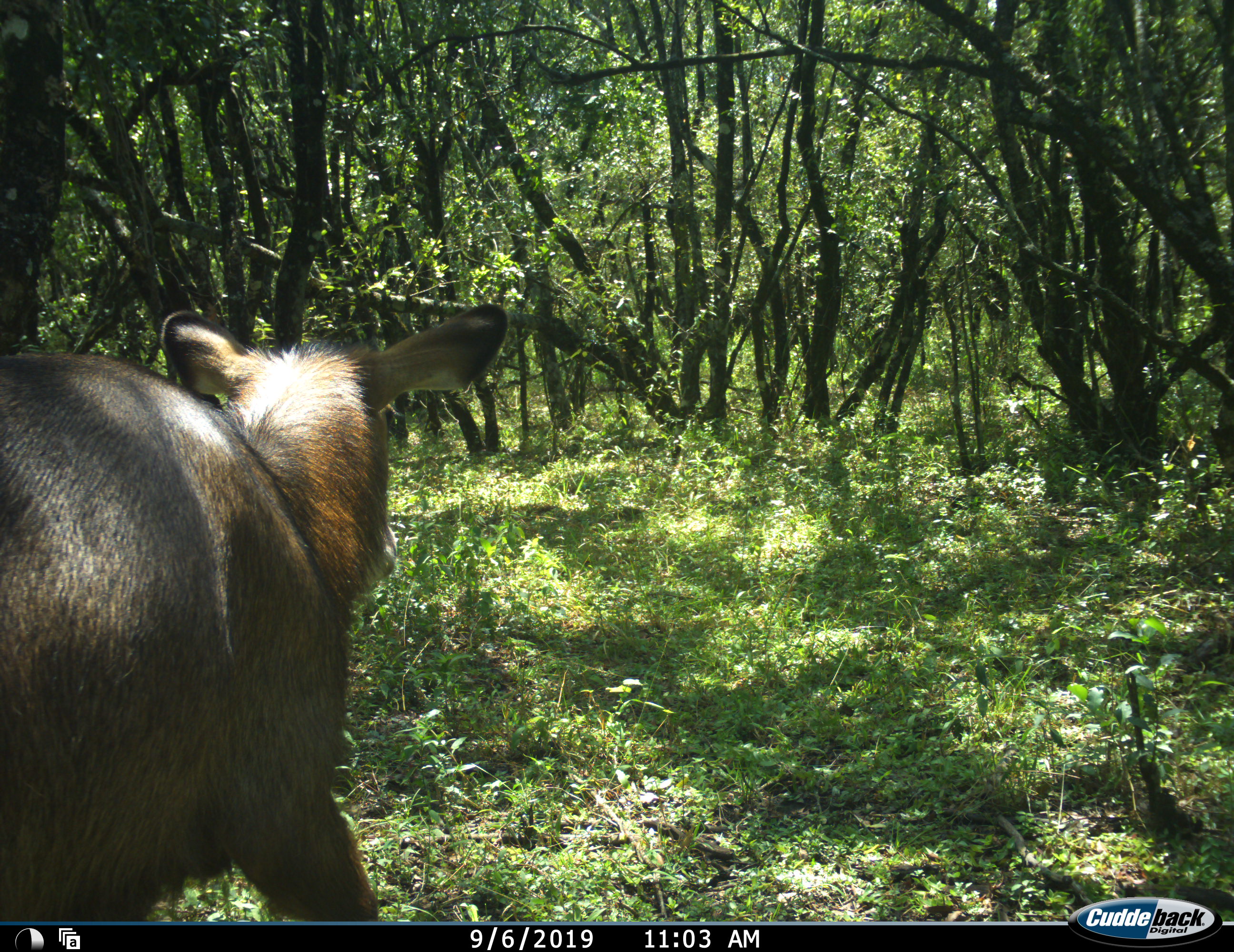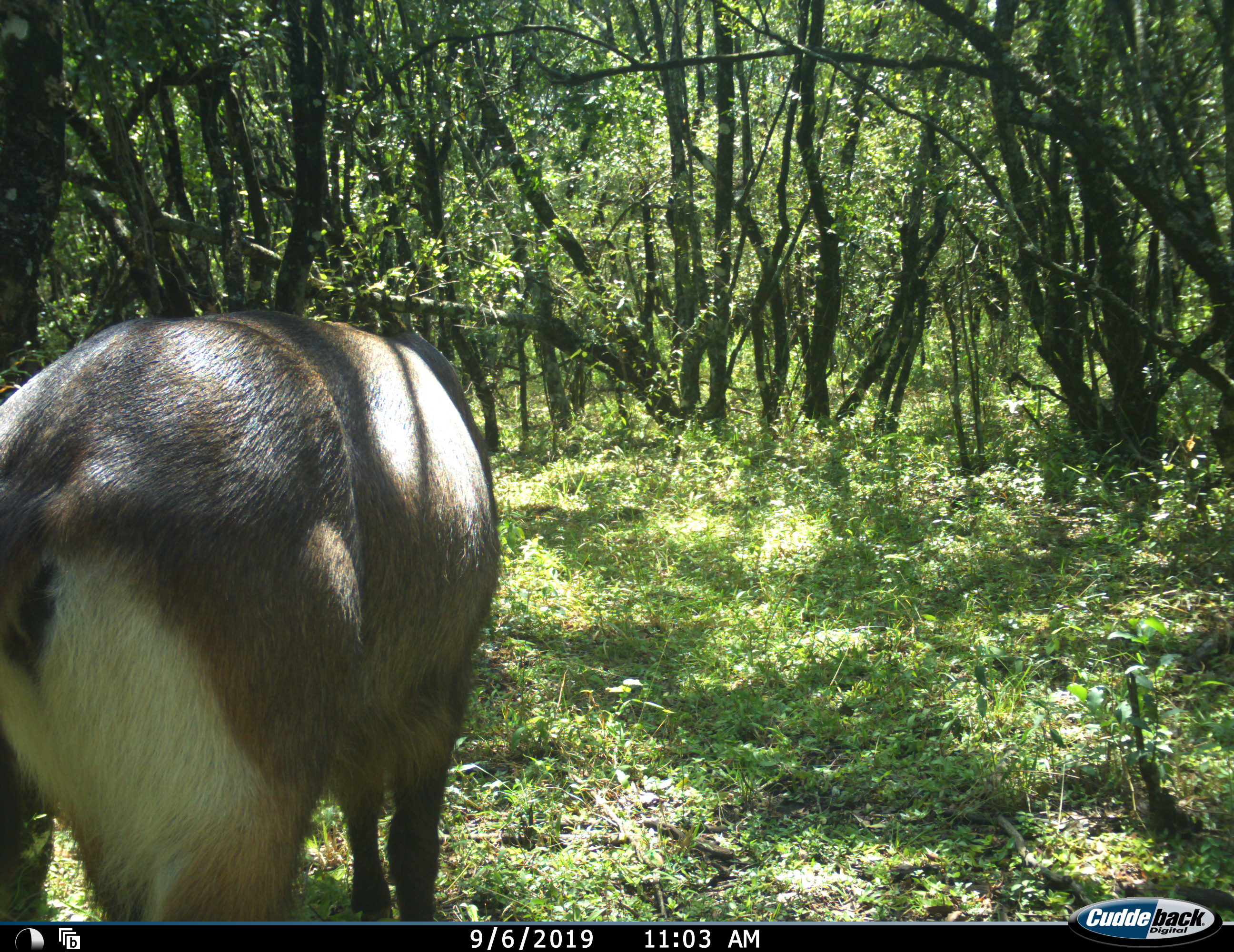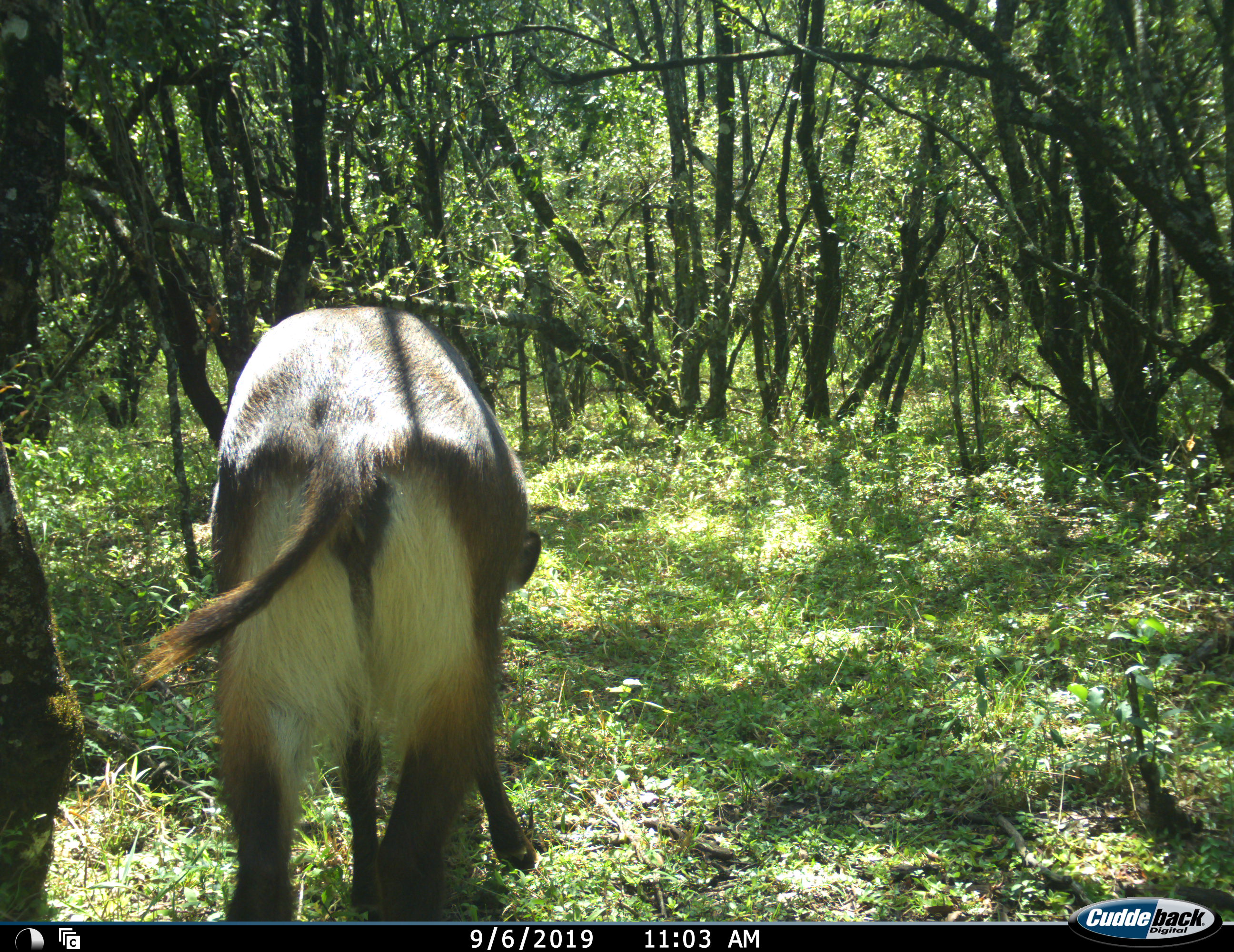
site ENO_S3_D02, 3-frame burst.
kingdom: Animalia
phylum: Chordata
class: Mammalia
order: Artiodactyla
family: Bovidae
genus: Kobus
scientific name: Kobus ellipsiprymnus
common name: waterbuck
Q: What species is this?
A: Waterbuck (Kobus ellipsiprymnus).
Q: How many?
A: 1.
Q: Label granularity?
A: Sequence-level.